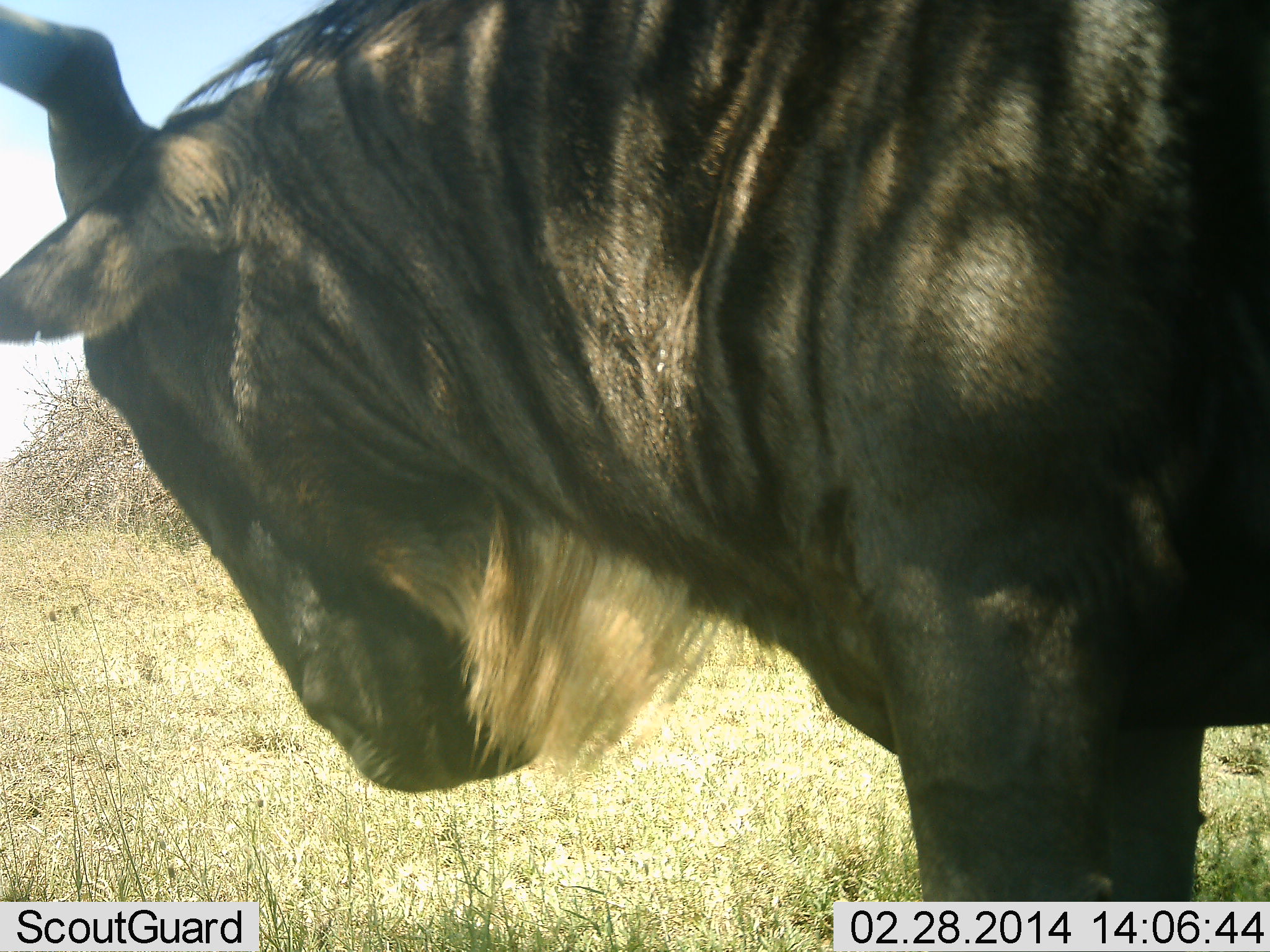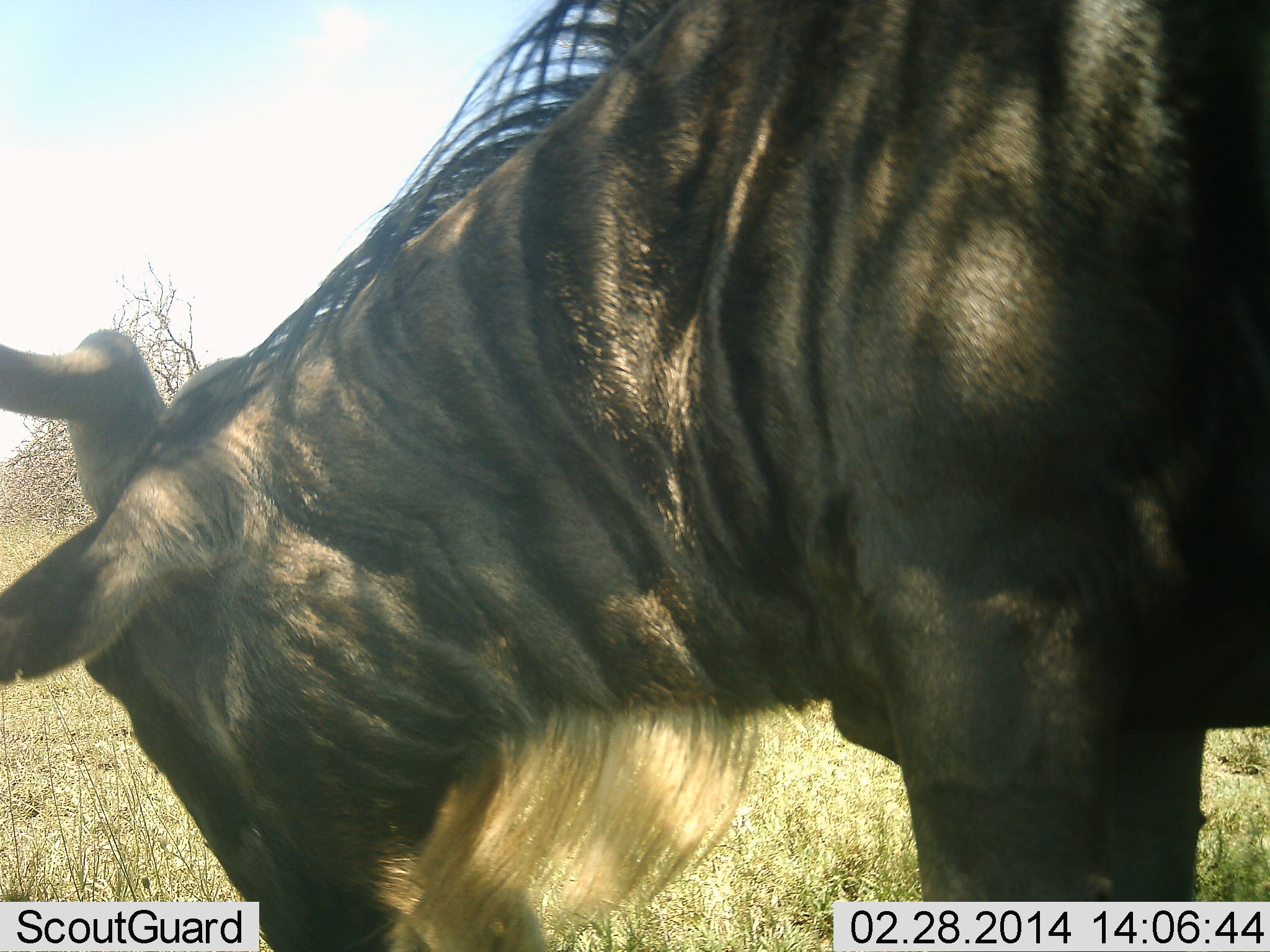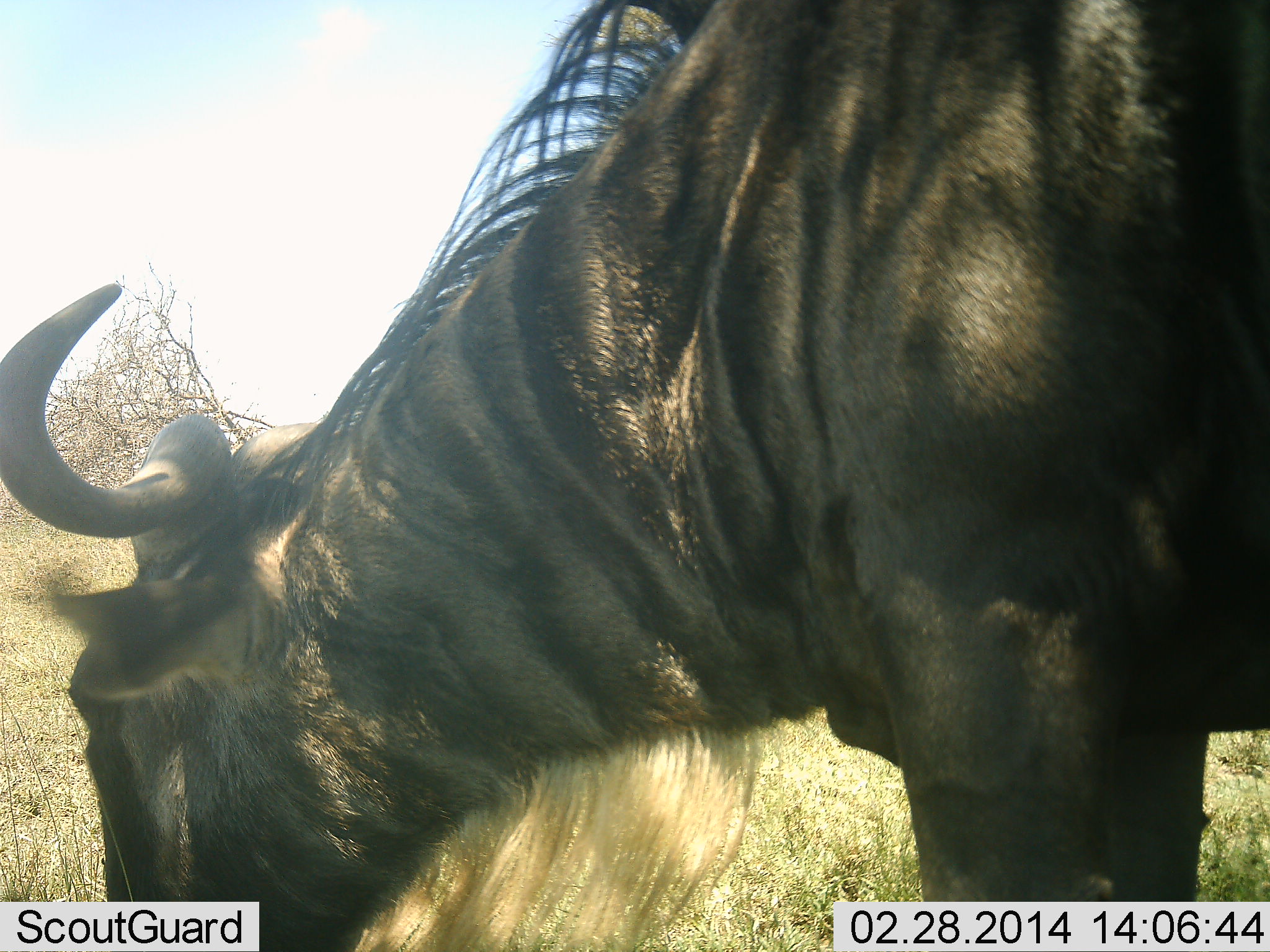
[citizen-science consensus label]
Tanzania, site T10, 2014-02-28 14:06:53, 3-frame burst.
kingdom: Animalia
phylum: Chordata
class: Mammalia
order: Artiodactyla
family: Bovidae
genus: Connochaetes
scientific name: Connochaetes taurinus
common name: blue wildebeest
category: wildebeest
Wildebeest (blue wildebeest) (Connochaetes taurinus), count 1. Behavior (volunteer vote fractions): standing 20%, resting 0%, moving 0%, interacting 0%. Young present (vote fraction): 0%. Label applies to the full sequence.